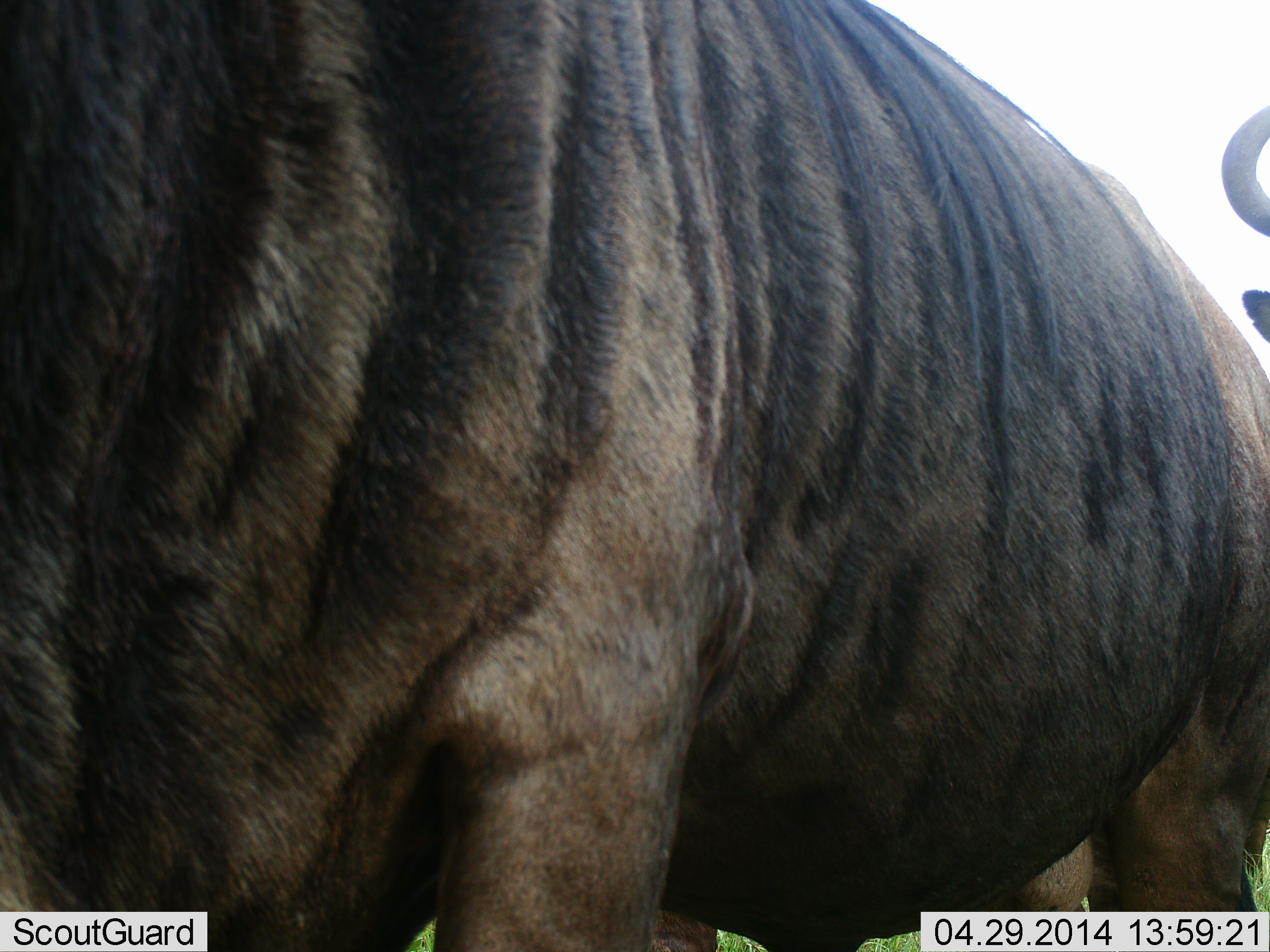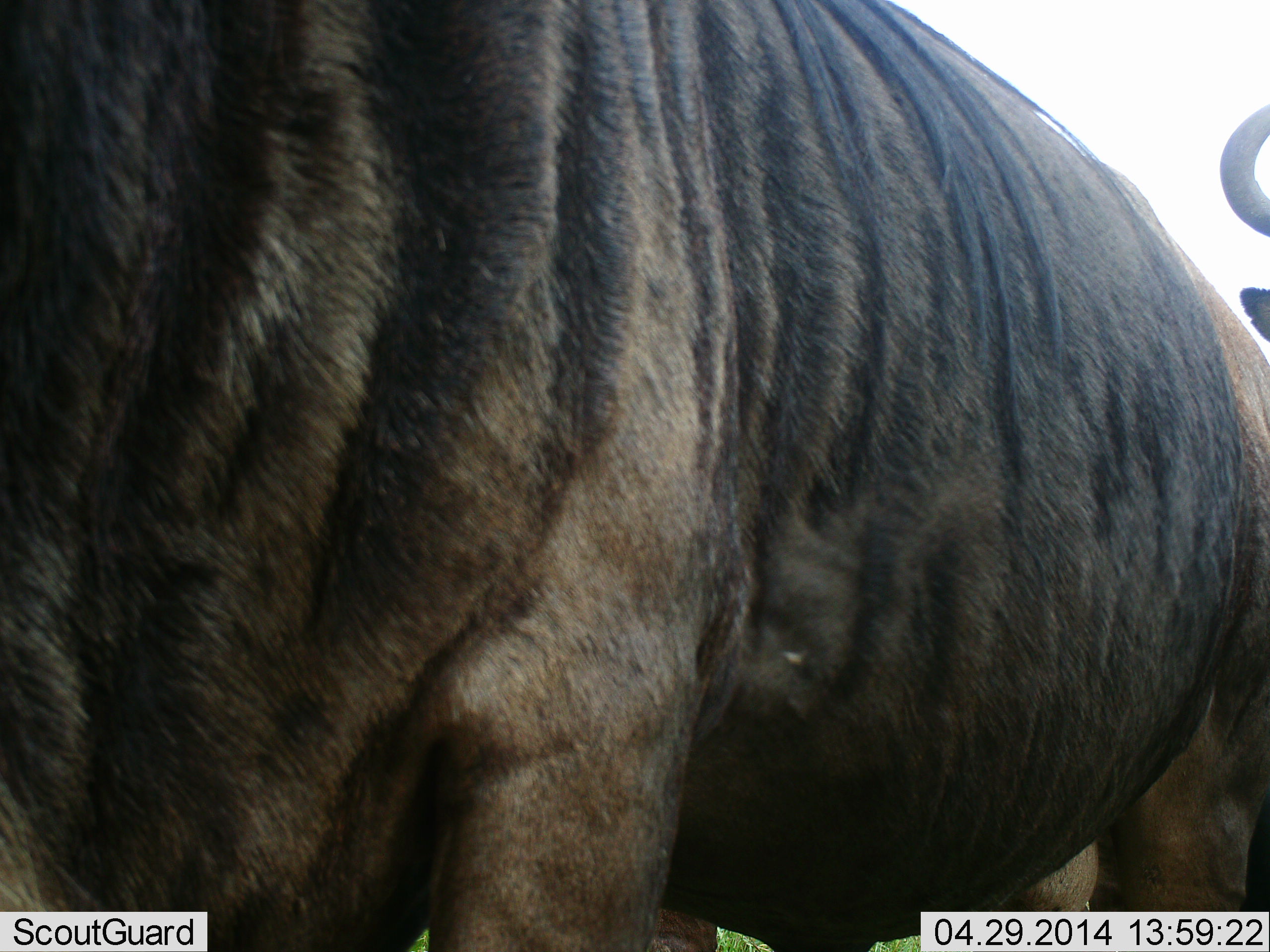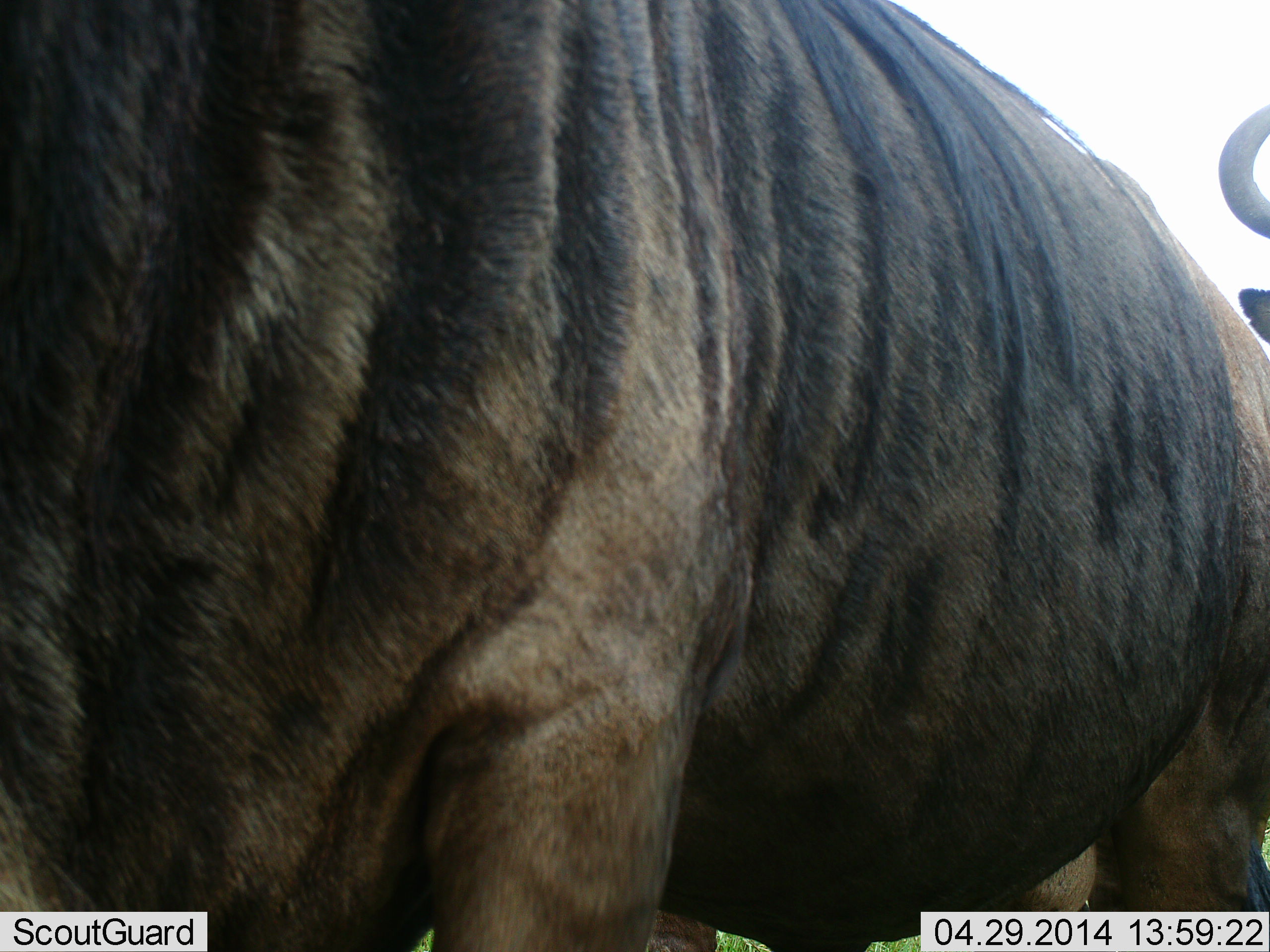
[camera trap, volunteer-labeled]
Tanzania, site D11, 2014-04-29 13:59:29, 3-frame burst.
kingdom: Animalia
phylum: Chordata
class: Mammalia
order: Artiodactyla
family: Bovidae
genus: Connochaetes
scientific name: Connochaetes taurinus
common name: blue wildebeest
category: wildebeest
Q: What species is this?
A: Wildebeest (blue wildebeest) (Connochaetes taurinus).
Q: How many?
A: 2.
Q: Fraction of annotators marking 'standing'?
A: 90%.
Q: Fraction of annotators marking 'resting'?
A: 0%.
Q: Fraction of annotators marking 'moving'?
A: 0%.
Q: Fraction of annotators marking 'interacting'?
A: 0%.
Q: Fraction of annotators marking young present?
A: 0%.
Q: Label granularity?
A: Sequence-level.